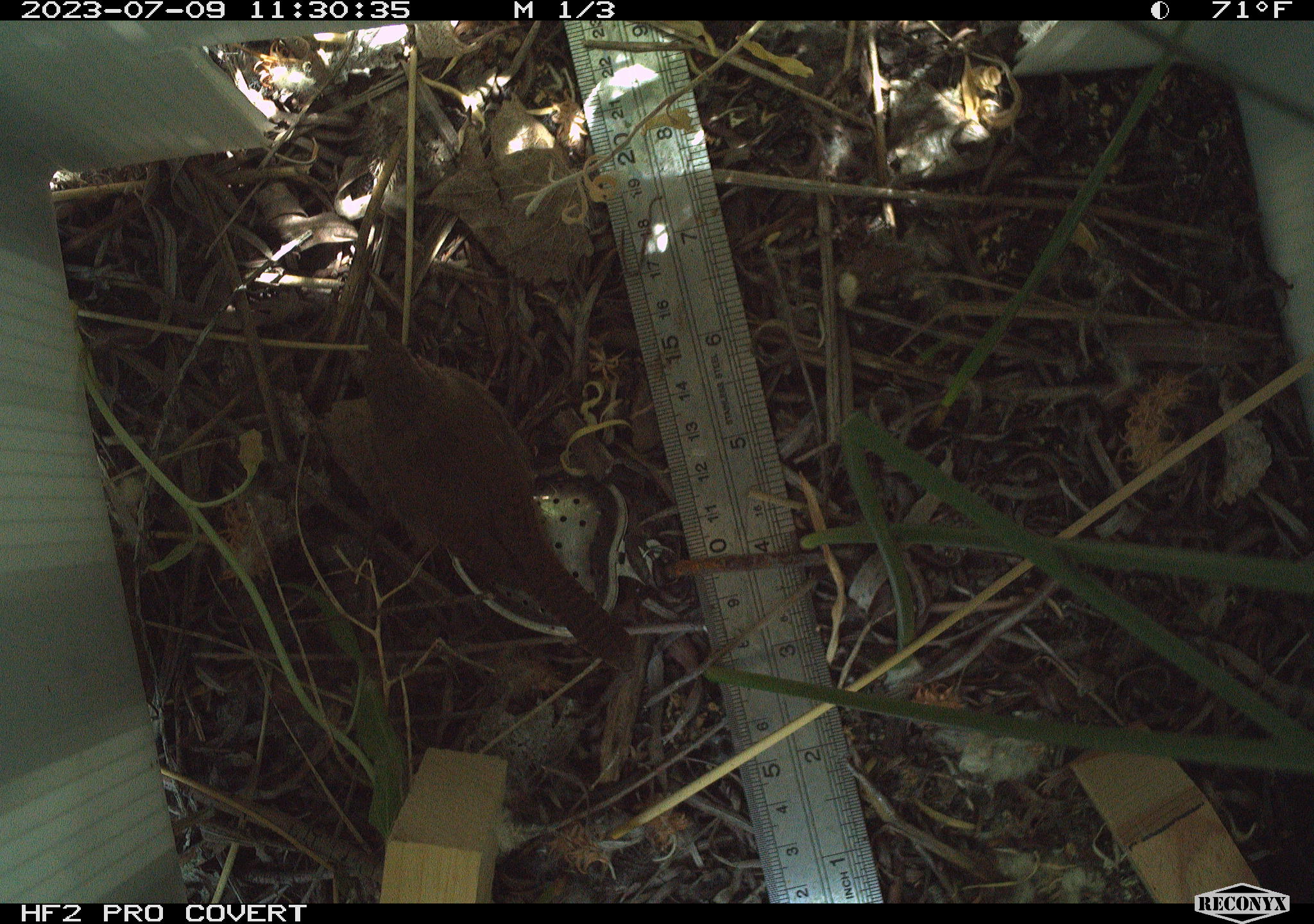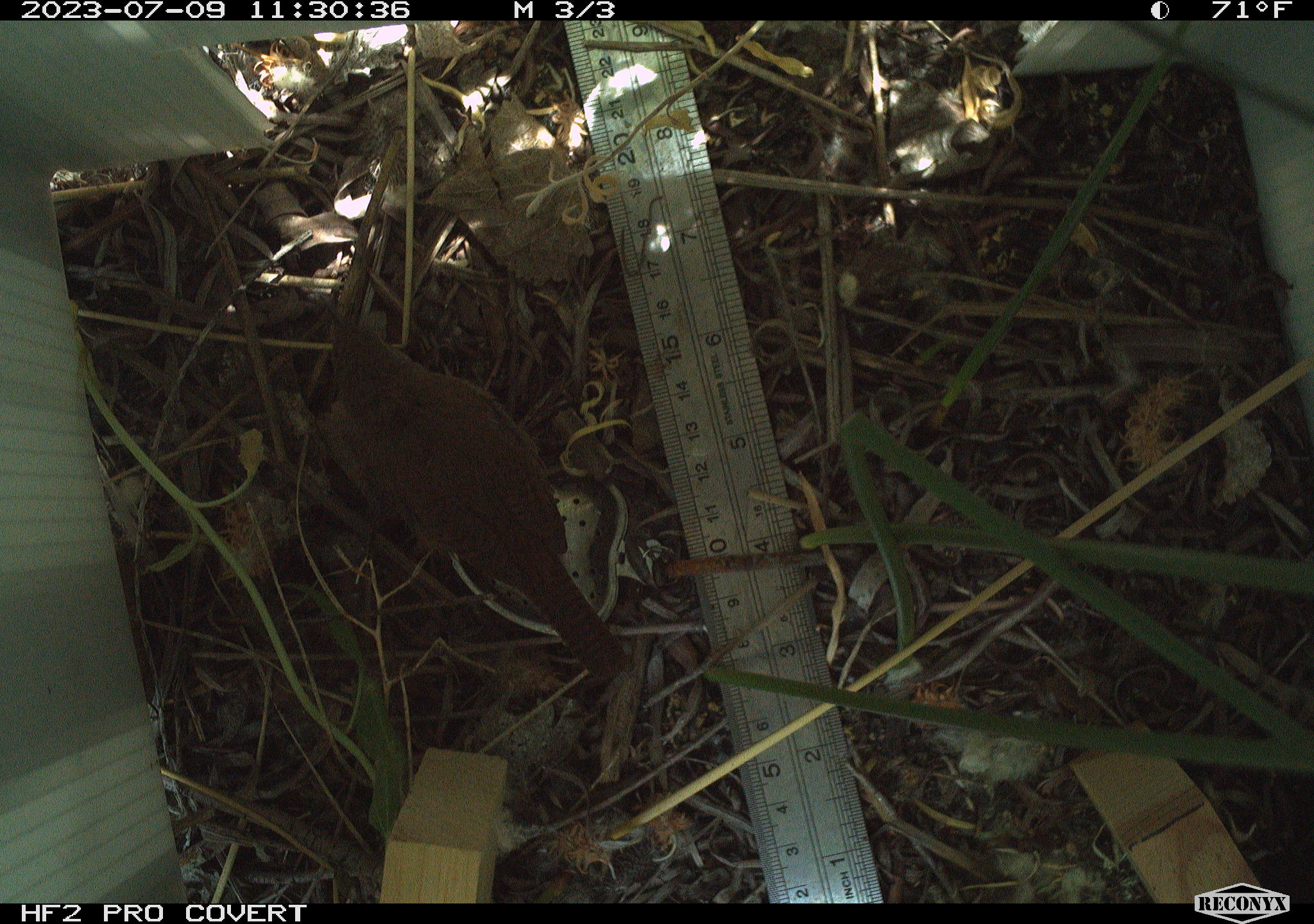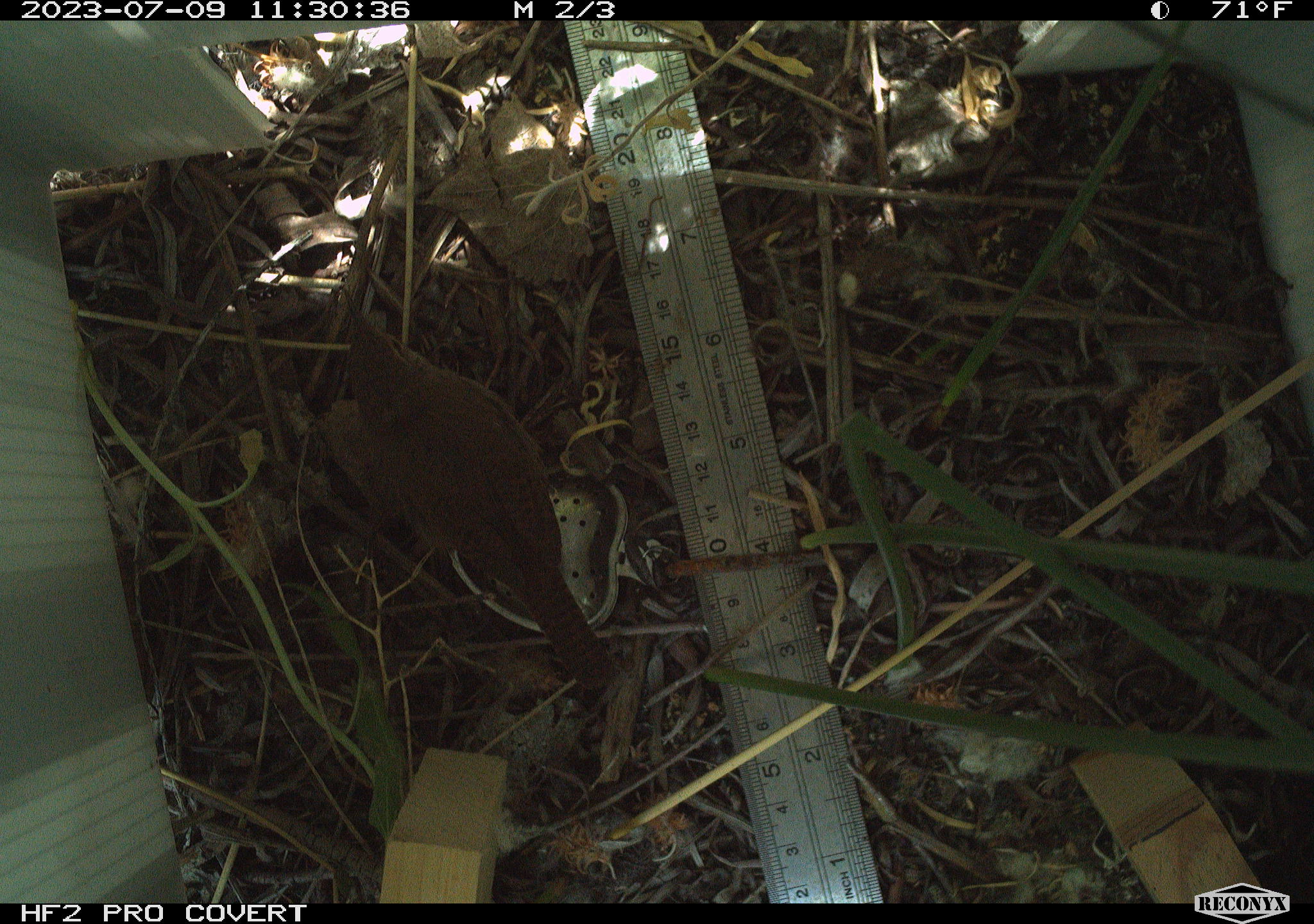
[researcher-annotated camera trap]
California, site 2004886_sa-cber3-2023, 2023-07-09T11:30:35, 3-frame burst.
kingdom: Animalia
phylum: Chordata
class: Aves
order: Passeriformes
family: Troglodytidae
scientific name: Troglodytidae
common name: wren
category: troglodytidae family